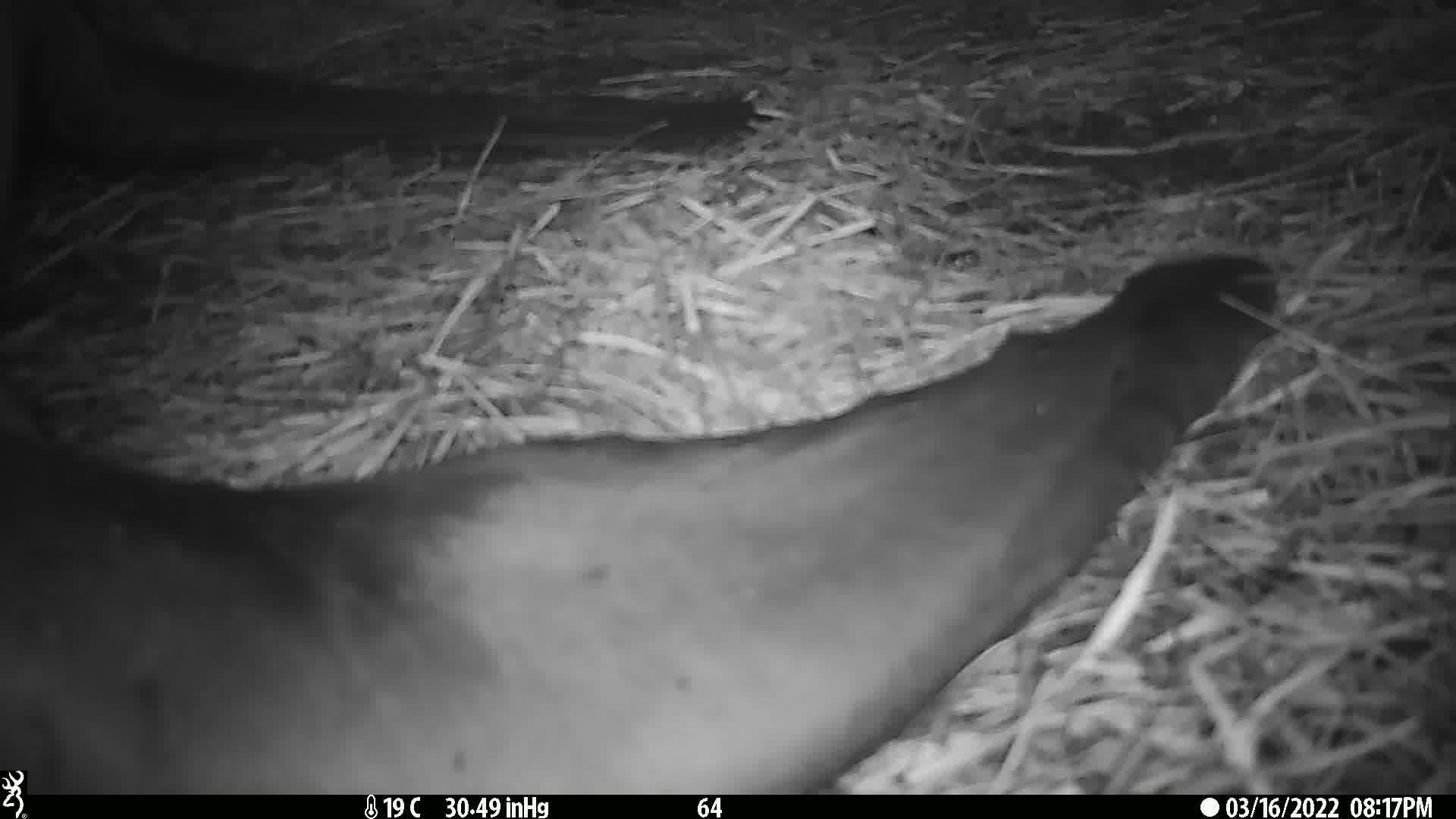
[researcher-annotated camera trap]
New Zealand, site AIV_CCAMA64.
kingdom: Animalia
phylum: Chordata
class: Mammalia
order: Carnivora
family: Otariidae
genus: Phocarctos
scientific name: Phocarctos hookeri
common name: new zealand sea lion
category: sealion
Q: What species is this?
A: Sealion (new zealand sea lion) (Phocarctos hookeri).